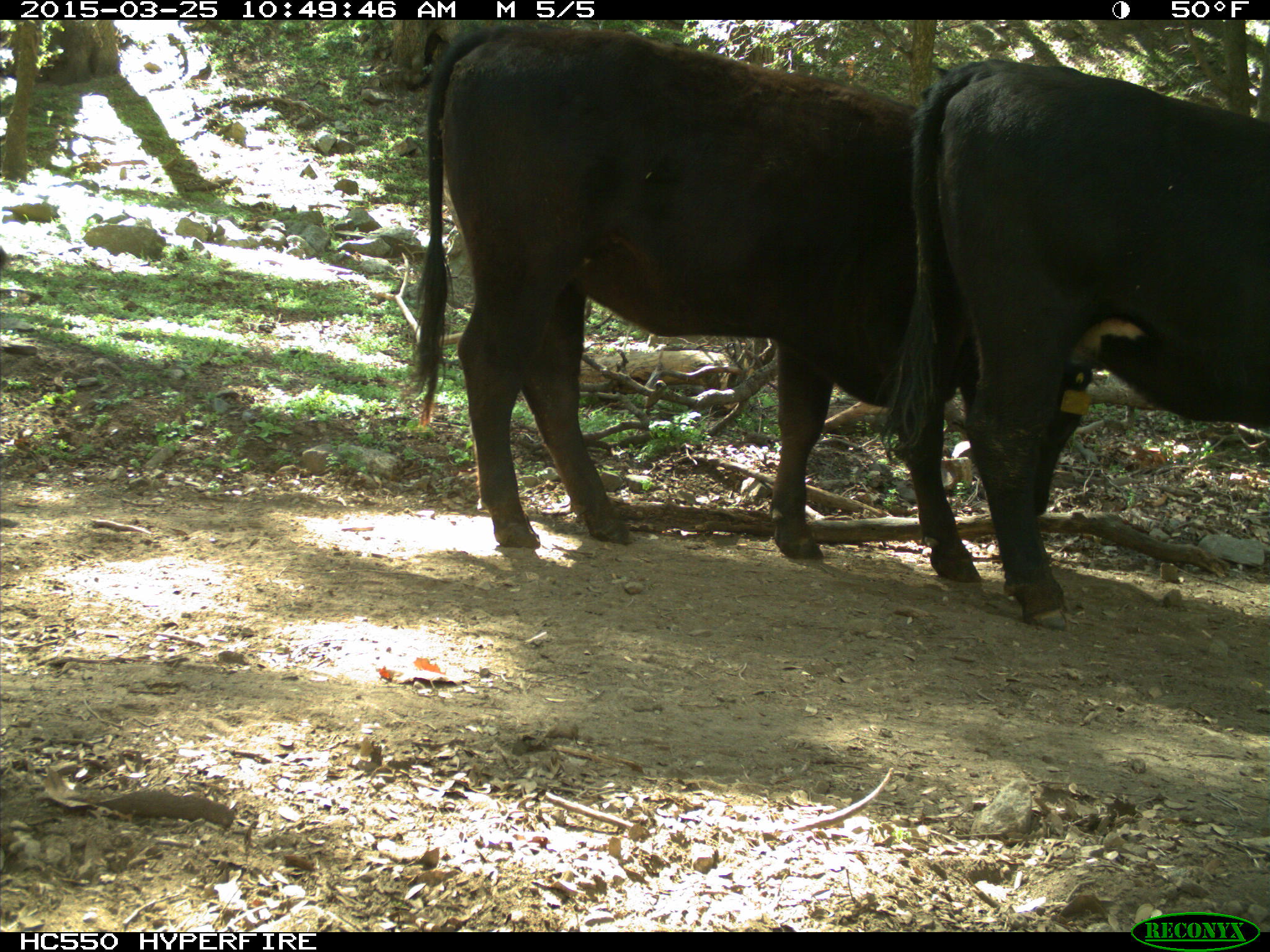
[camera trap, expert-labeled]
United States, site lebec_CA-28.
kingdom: Animalia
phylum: Chordata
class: Mammalia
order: Artiodactyla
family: Bovidae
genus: Bos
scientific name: Bos taurus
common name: domestic cow